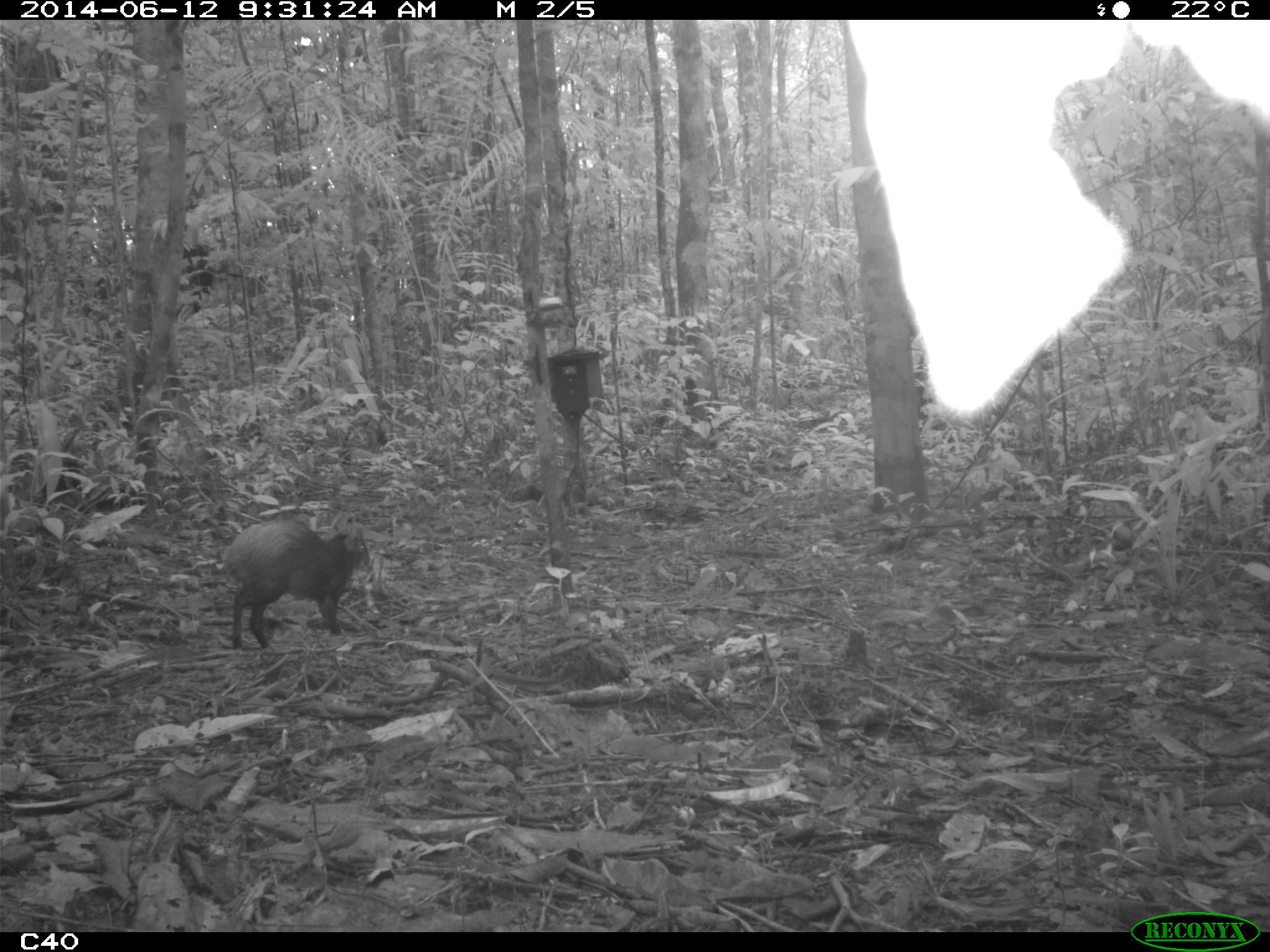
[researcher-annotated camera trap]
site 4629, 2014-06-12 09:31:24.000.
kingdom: Animalia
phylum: Chordata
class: Mammalia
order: Rodentia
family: Dasyproctidae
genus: Dasyprocta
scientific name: Dasyprocta leporina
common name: red-rumped agouti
Dasyprocta leporina (red-rumped agouti), count 1, age adult.